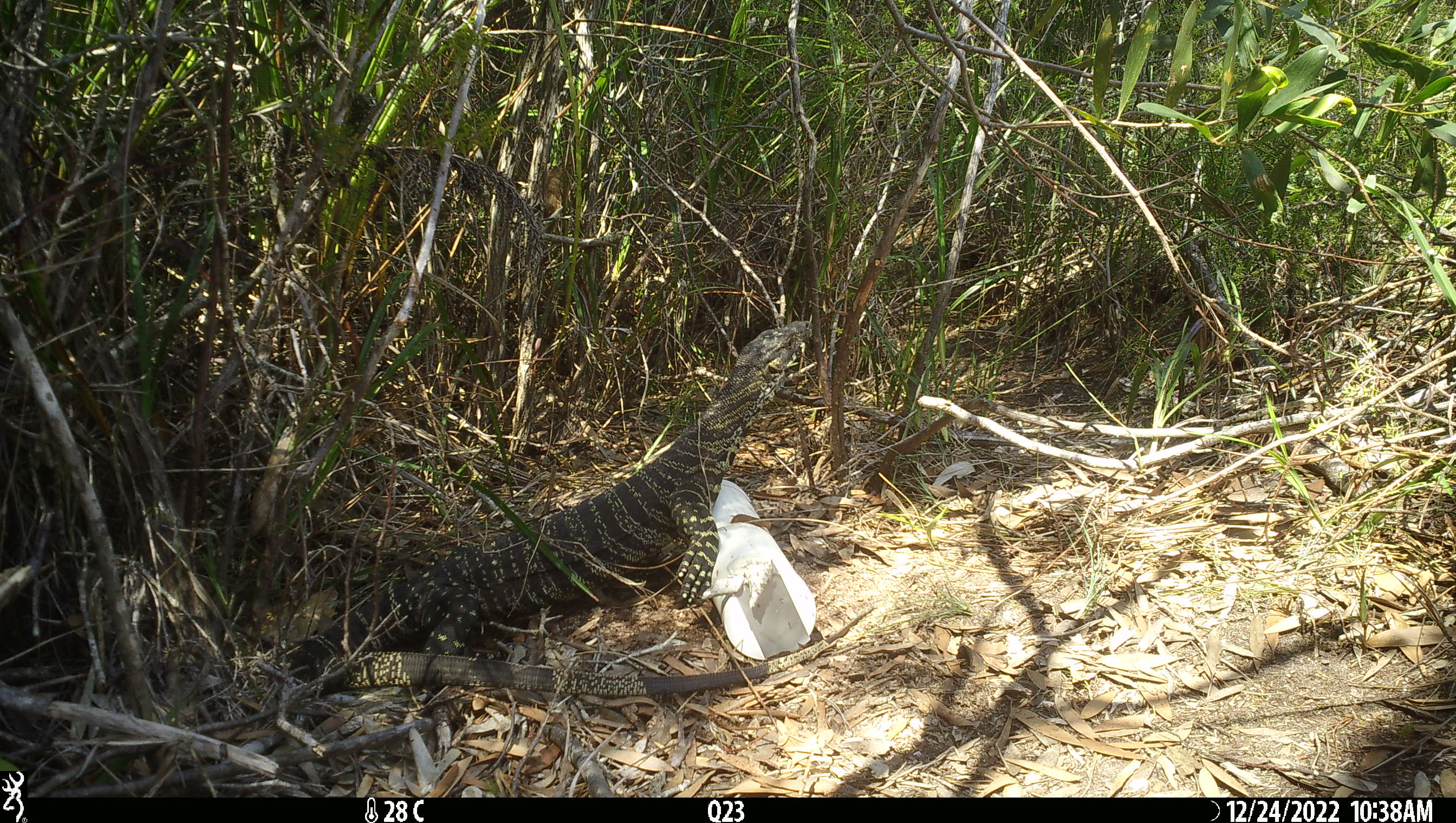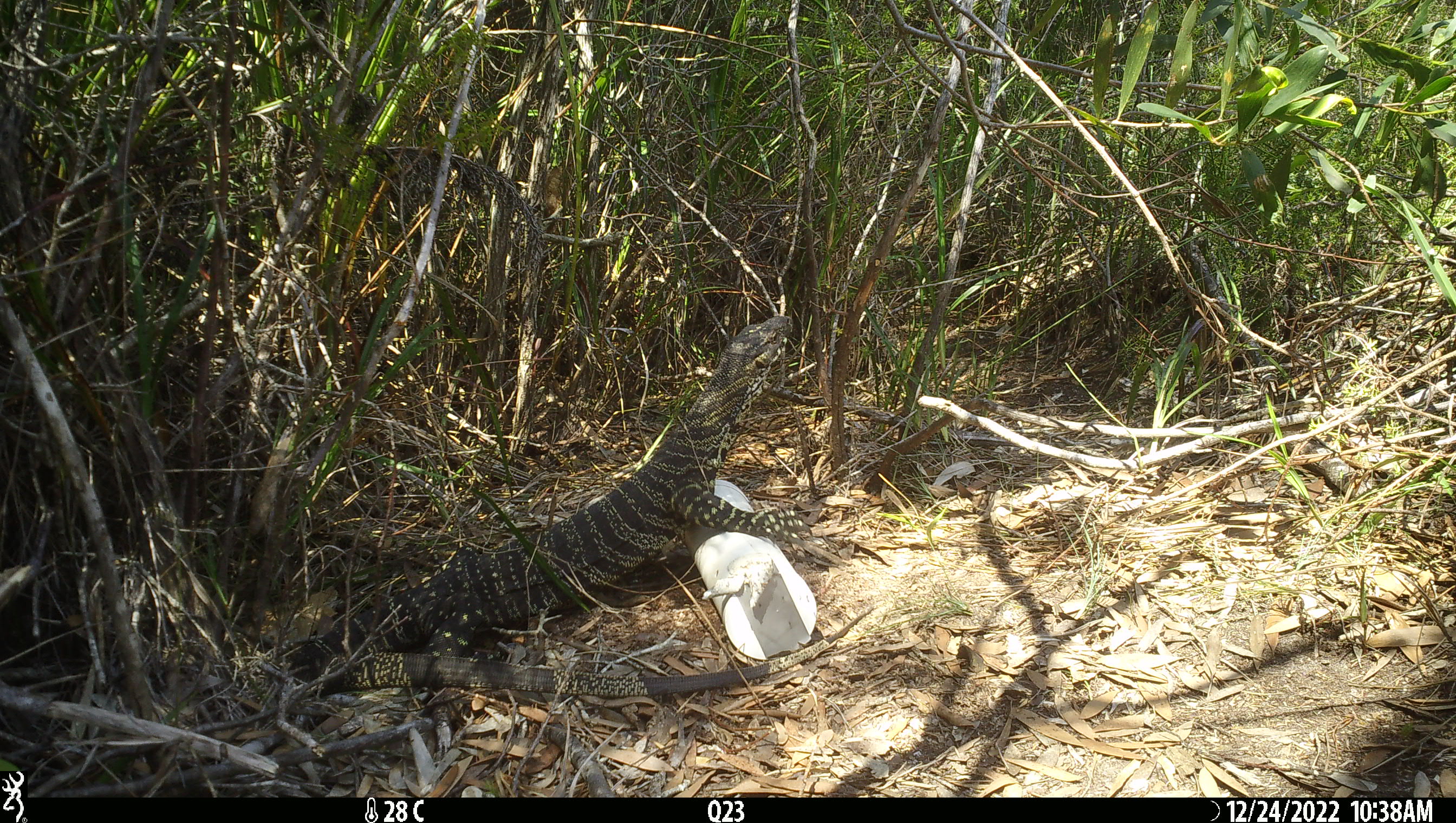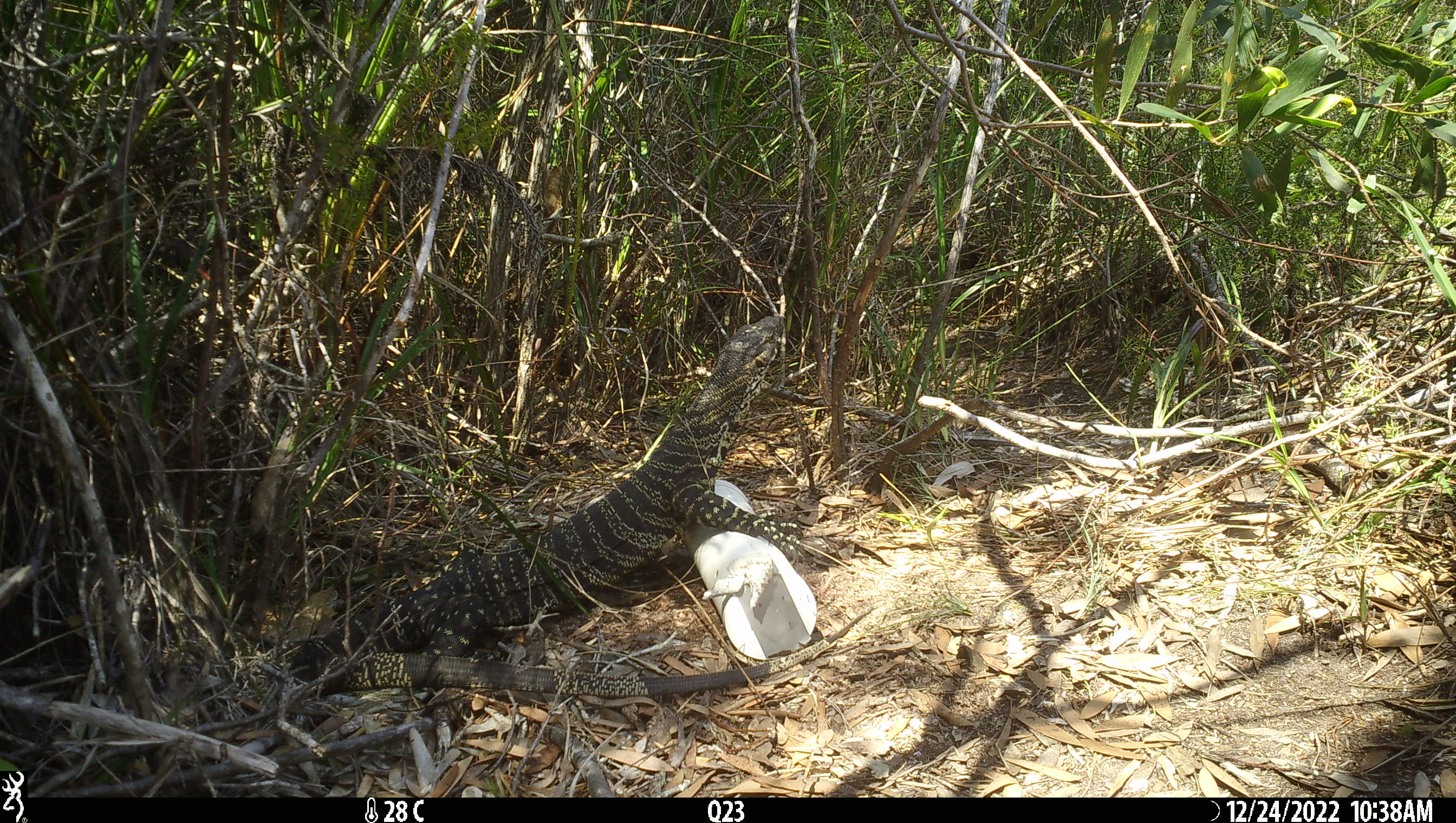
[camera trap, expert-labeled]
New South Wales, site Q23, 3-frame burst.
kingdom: Animalia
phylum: Chordata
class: Reptilia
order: Squamata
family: Varanidae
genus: Varanus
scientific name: Varanus varius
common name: lace monitor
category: goanna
Goanna (lace monitor) (Varanus varius).